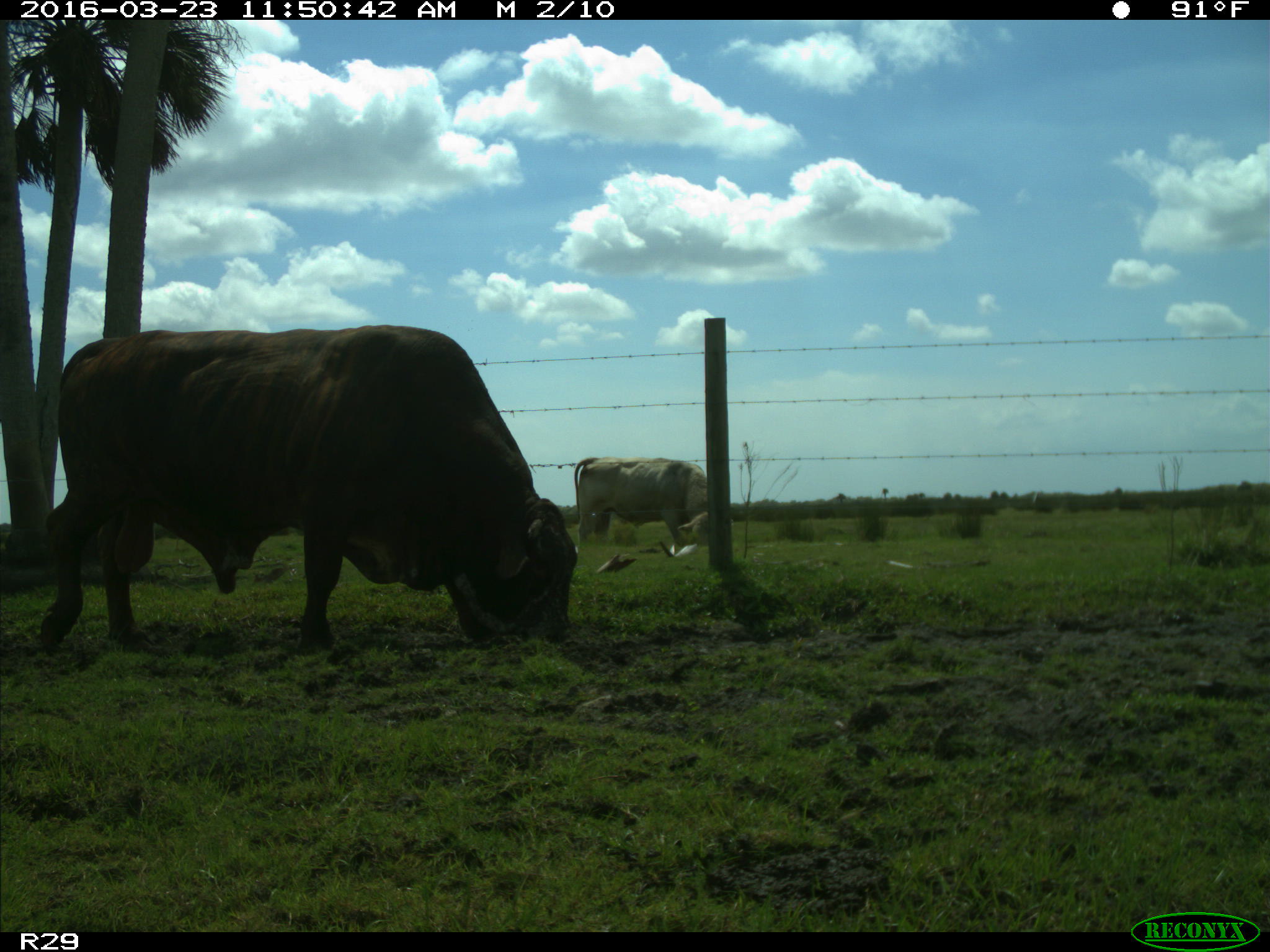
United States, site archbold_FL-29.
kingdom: Animalia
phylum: Chordata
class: Mammalia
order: Artiodactyla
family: Bovidae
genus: Bos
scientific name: Bos taurus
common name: domestic cow